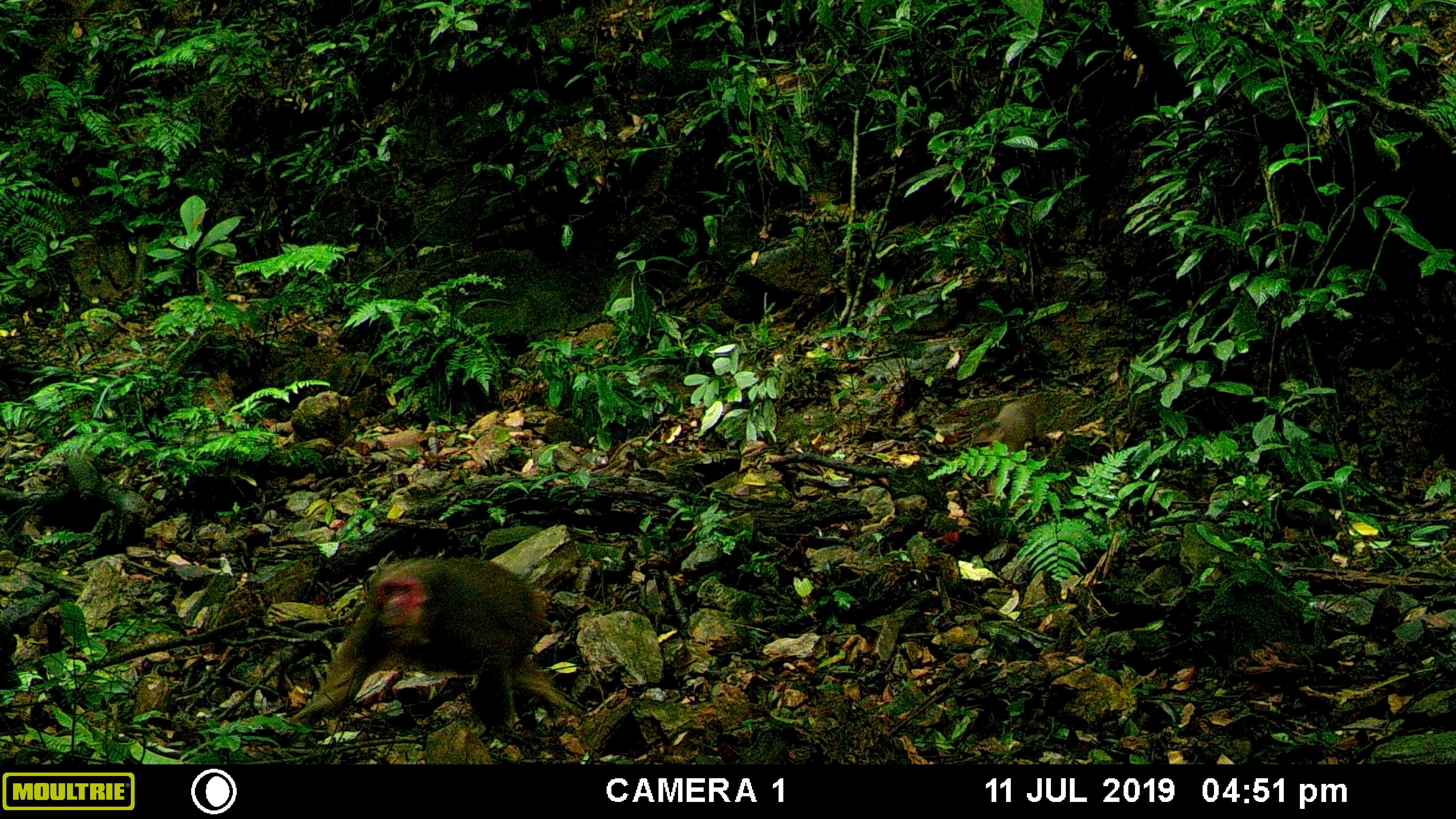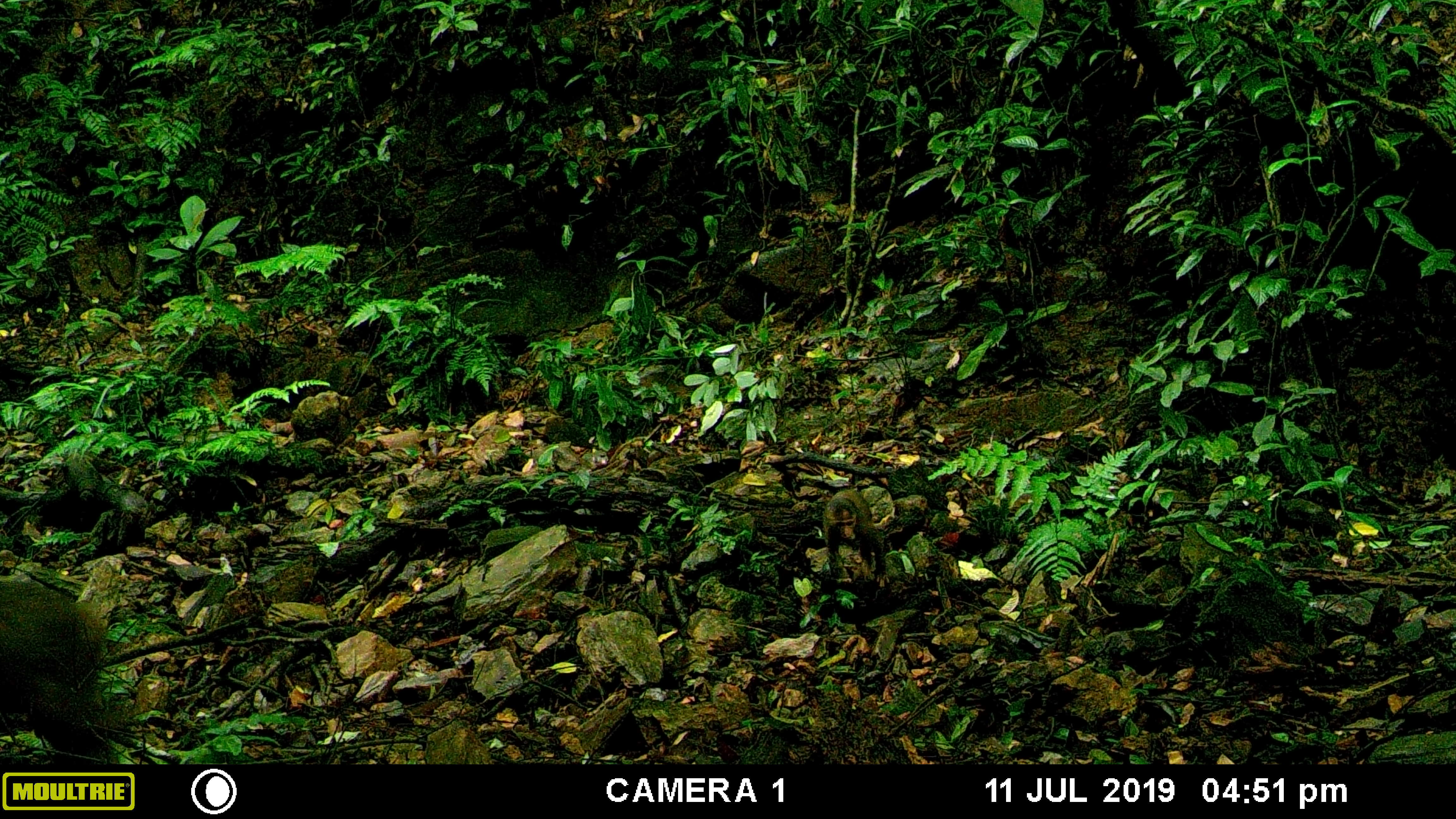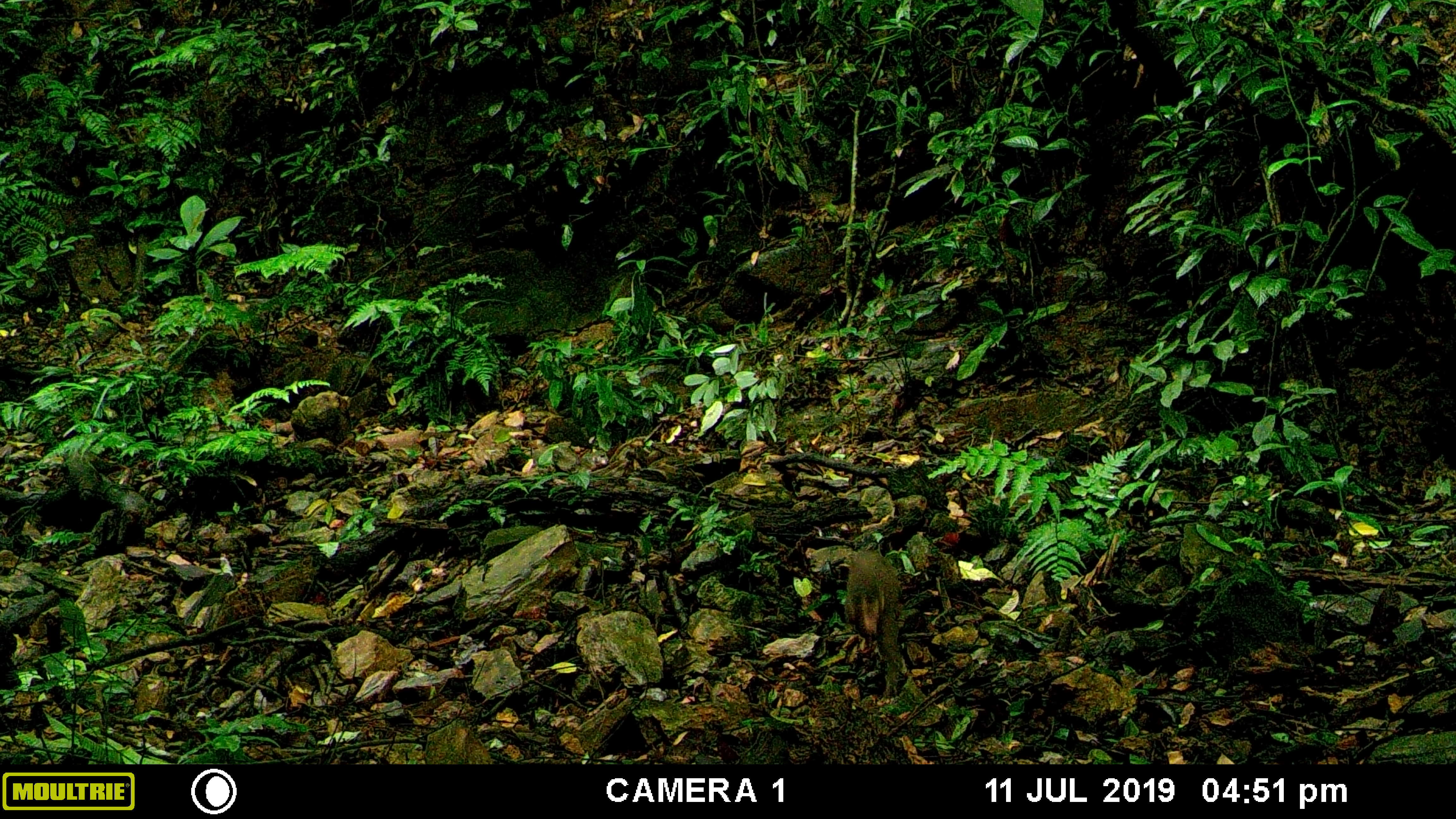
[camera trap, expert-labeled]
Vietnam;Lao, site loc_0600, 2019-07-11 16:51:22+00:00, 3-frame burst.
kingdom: Animalia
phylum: Chordata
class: Mammalia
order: Primates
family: Cercopithecidae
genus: Macaca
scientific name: Macaca arctoides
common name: stump-tailed macaque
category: stump tailed macaque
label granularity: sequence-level